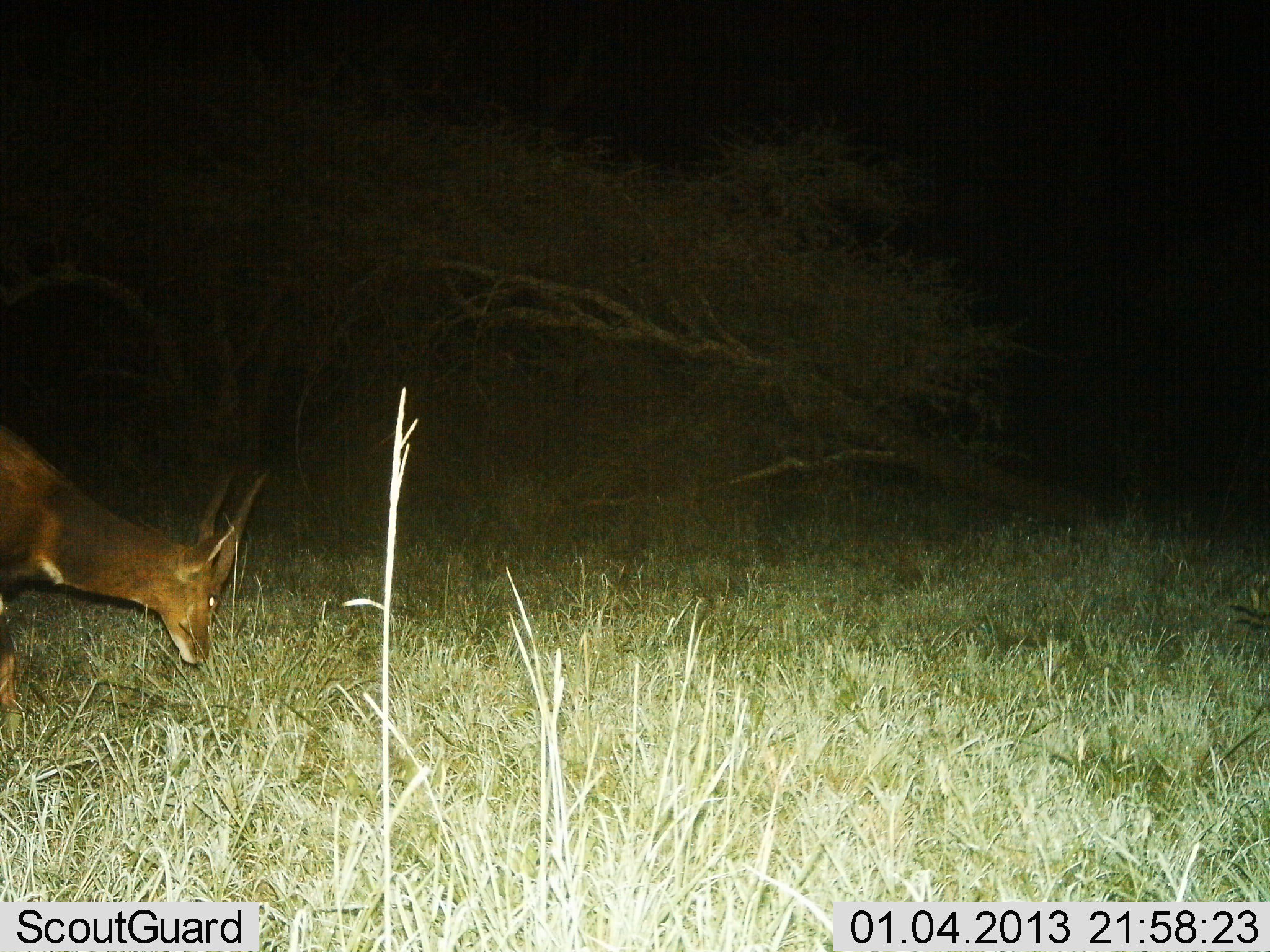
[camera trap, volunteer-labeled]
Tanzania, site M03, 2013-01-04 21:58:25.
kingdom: Animalia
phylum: Chordata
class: Mammalia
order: Artiodactyla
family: Bovidae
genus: Tragelaphus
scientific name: Tragelaphus scriptus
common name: bushbuck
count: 1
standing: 30%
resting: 0%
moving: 9%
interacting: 0%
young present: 0%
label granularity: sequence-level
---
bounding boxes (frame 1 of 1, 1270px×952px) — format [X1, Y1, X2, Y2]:
animal: [2, 412, 269, 751]